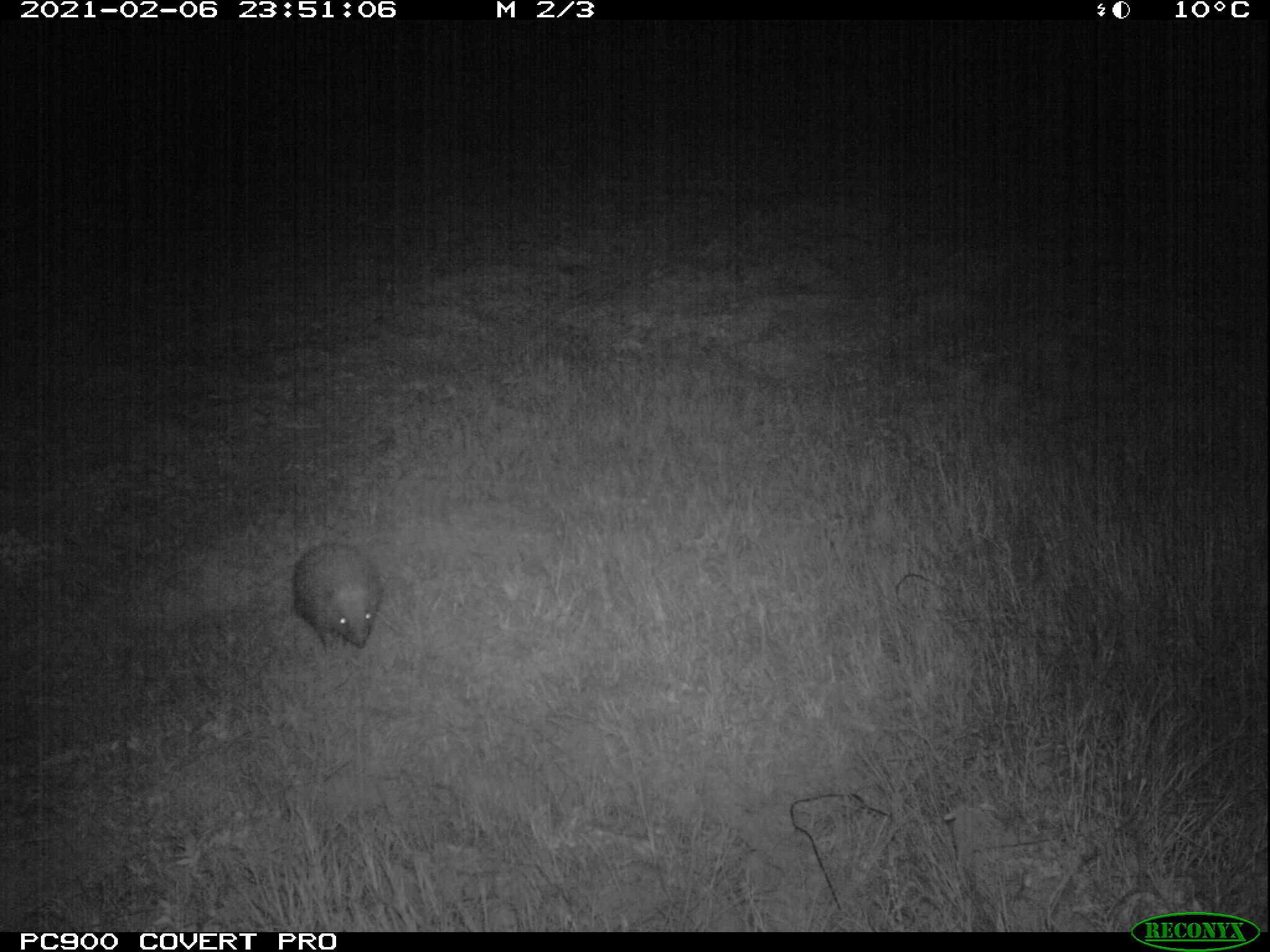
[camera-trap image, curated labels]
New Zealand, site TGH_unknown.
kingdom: Animalia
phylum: Chordata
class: Mammalia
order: Eulipotyphla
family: Erinaceidae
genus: Erinaceus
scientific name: Erinaceus europaeus europaeus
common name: european hedgehog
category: hedgehog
Hedgehog (european hedgehog) (Erinaceus europaeus europaeus).